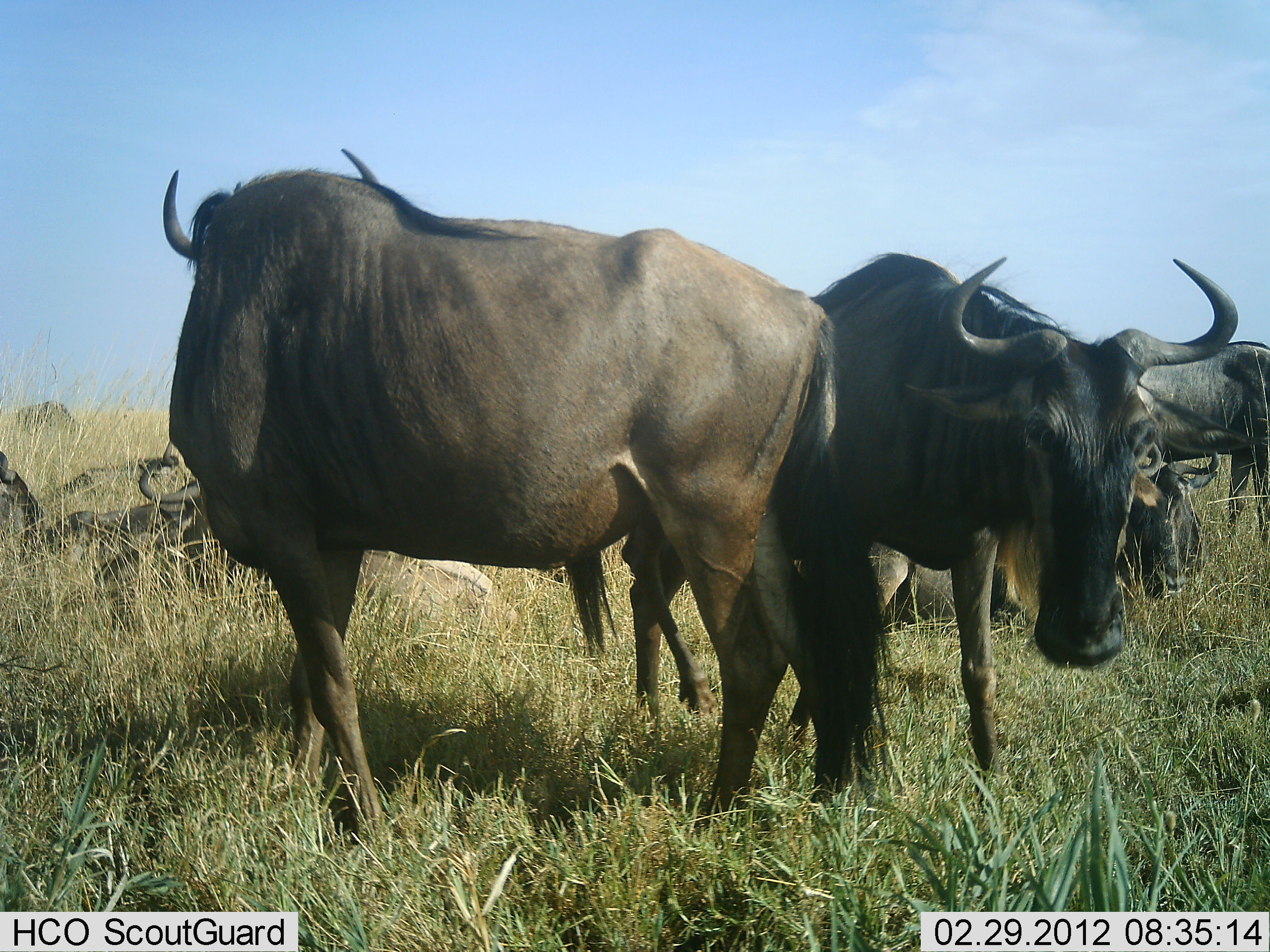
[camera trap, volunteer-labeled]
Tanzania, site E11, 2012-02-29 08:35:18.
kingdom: Animalia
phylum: Chordata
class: Mammalia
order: Artiodactyla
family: Bovidae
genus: Connochaetes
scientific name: Connochaetes taurinus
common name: blue wildebeest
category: wildebeest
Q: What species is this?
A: Wildebeest (blue wildebeest) (Connochaetes taurinus).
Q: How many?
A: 6.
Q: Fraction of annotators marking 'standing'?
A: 94%.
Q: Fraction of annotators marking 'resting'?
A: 76%.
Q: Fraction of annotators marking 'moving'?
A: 6%.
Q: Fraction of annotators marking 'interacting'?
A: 6%.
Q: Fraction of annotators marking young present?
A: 0%.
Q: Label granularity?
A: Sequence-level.